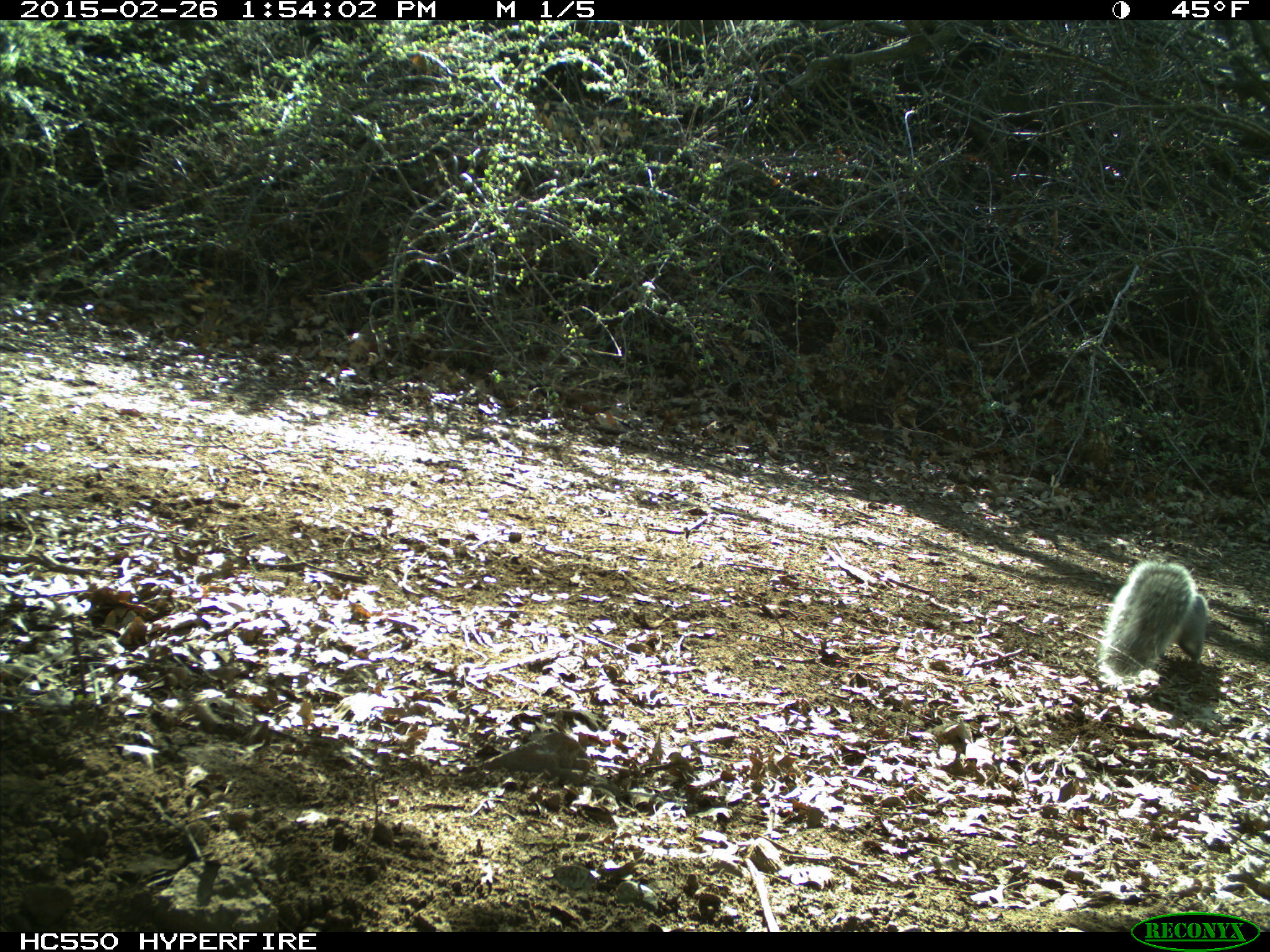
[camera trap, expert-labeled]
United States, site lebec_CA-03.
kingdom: Animalia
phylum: Chordata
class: Mammalia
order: Rodentia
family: Sciuridae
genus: Sciurus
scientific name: Sciurus carolinensis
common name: eastern gray squirrel